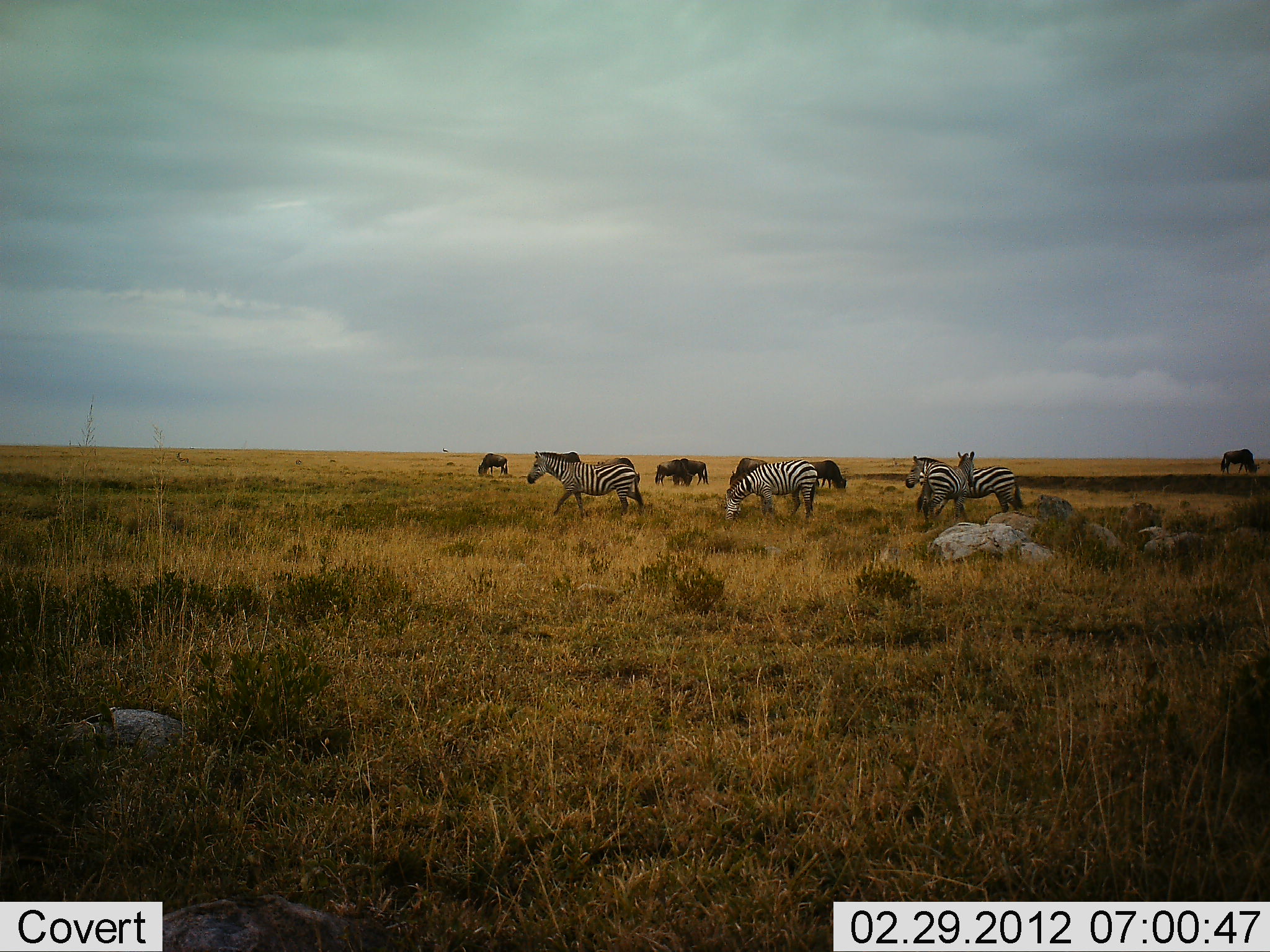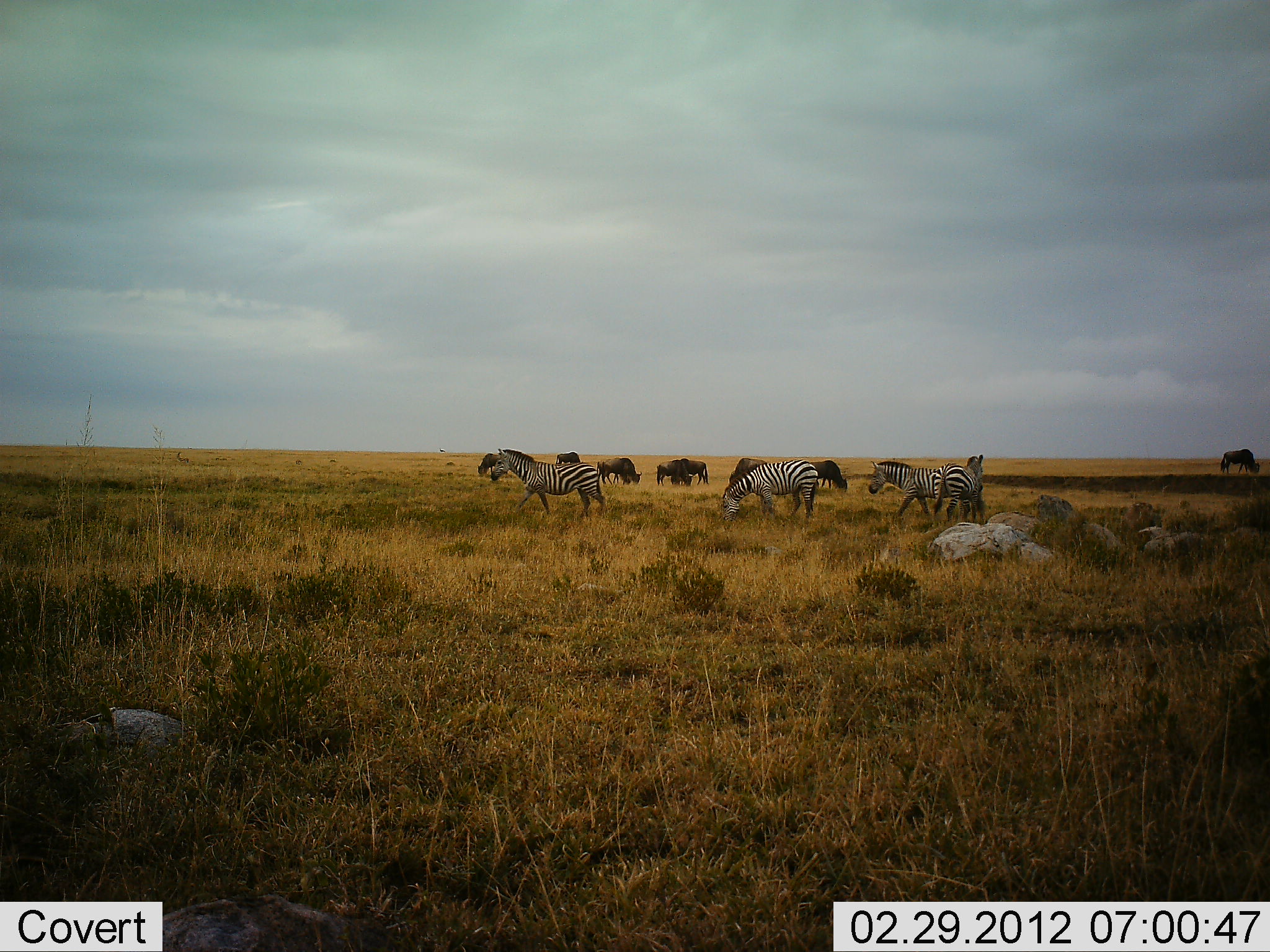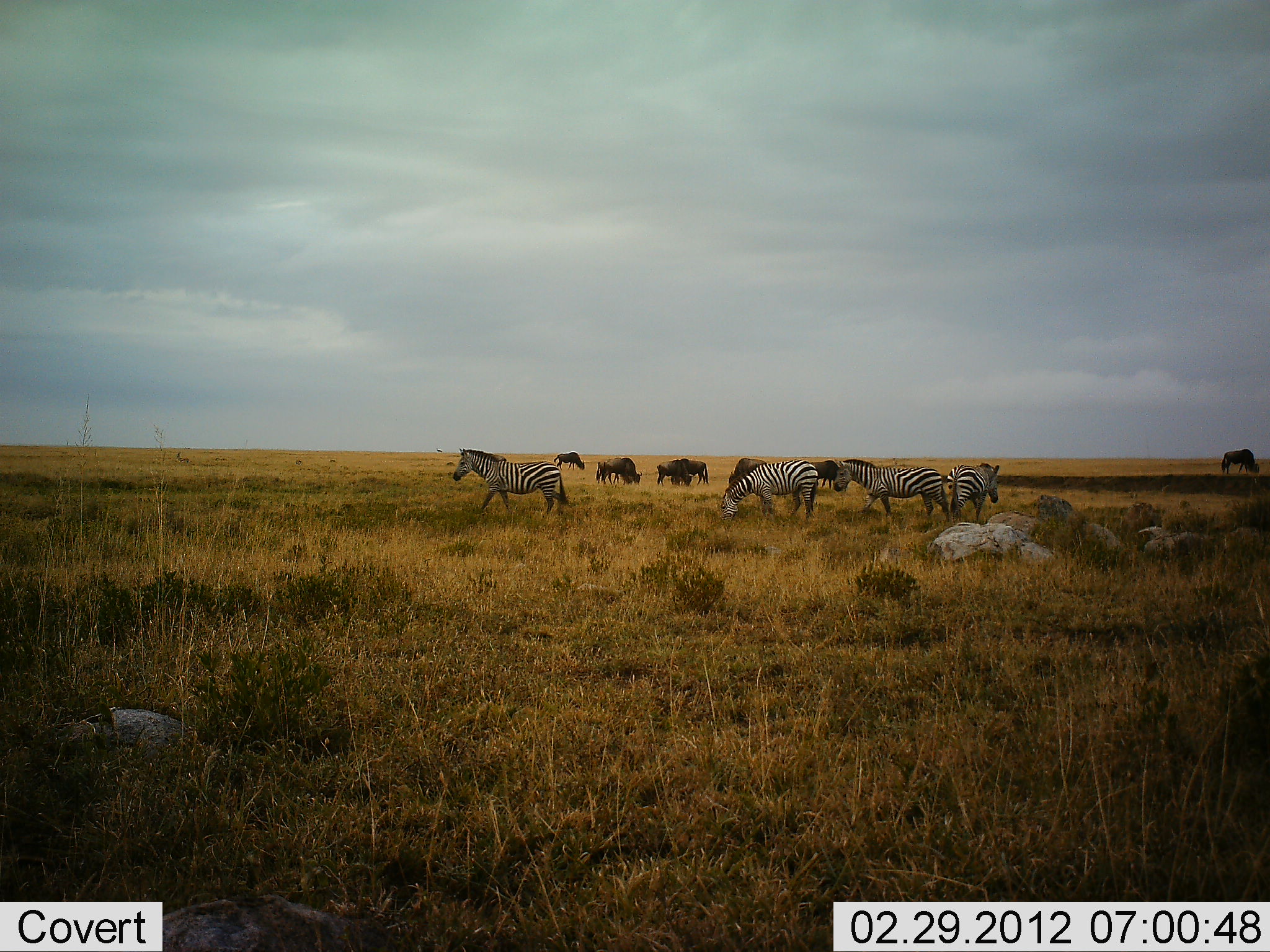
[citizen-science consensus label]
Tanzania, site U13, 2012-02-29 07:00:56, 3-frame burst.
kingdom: Animalia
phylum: Chordata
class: Mammalia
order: Artiodactyla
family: Bovidae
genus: Connochaetes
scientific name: Connochaetes taurinus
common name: blue wildebeest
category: wildebeest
Wildebeest (blue wildebeest) (Connochaetes taurinus), count 8. Behavior (volunteer vote fractions): standing 38%, resting 0%, moving 10%, interacting 0%. Young present (vote fraction): 10%. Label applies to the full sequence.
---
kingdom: Animalia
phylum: Chordata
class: Mammalia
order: Perissodactyla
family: Equidae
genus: Equus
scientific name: Equus quagga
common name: plains zebra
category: zebra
Zebra (plains zebra) (Equus quagga), count 4. Behavior (volunteer vote fractions): standing 43%, resting 0%, moving 96%, interacting 0%. Young present (vote fraction): 0%. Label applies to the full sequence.